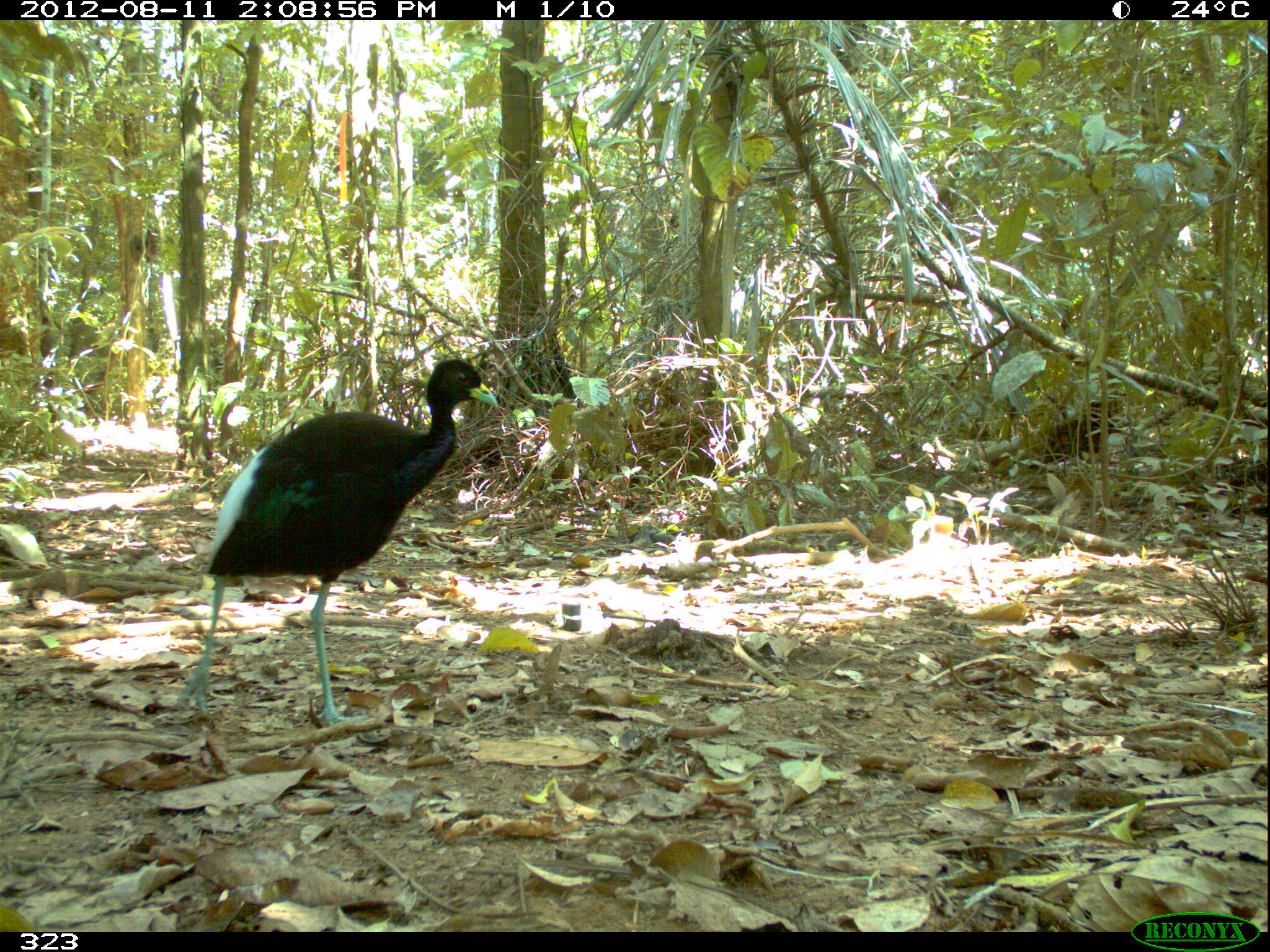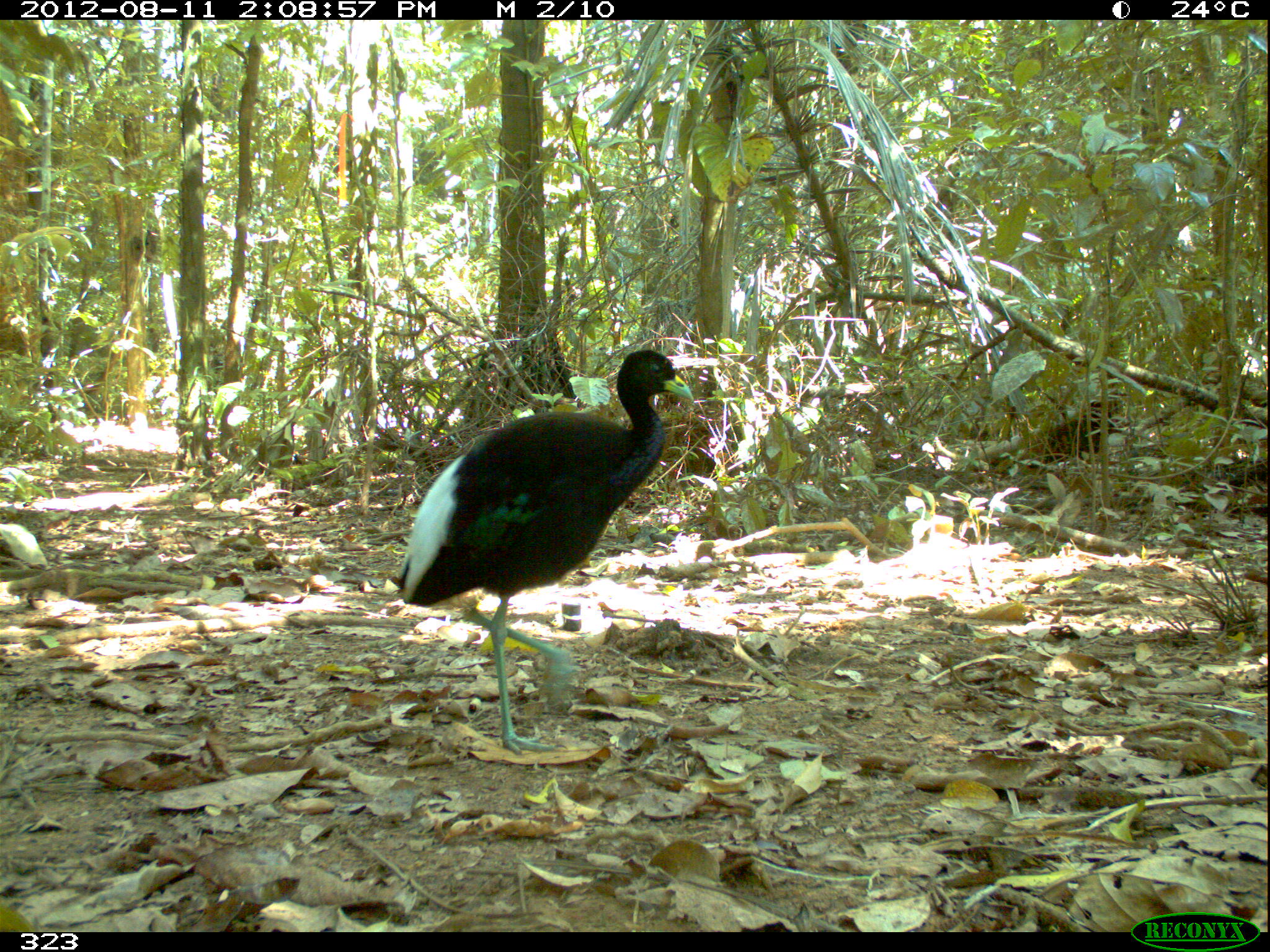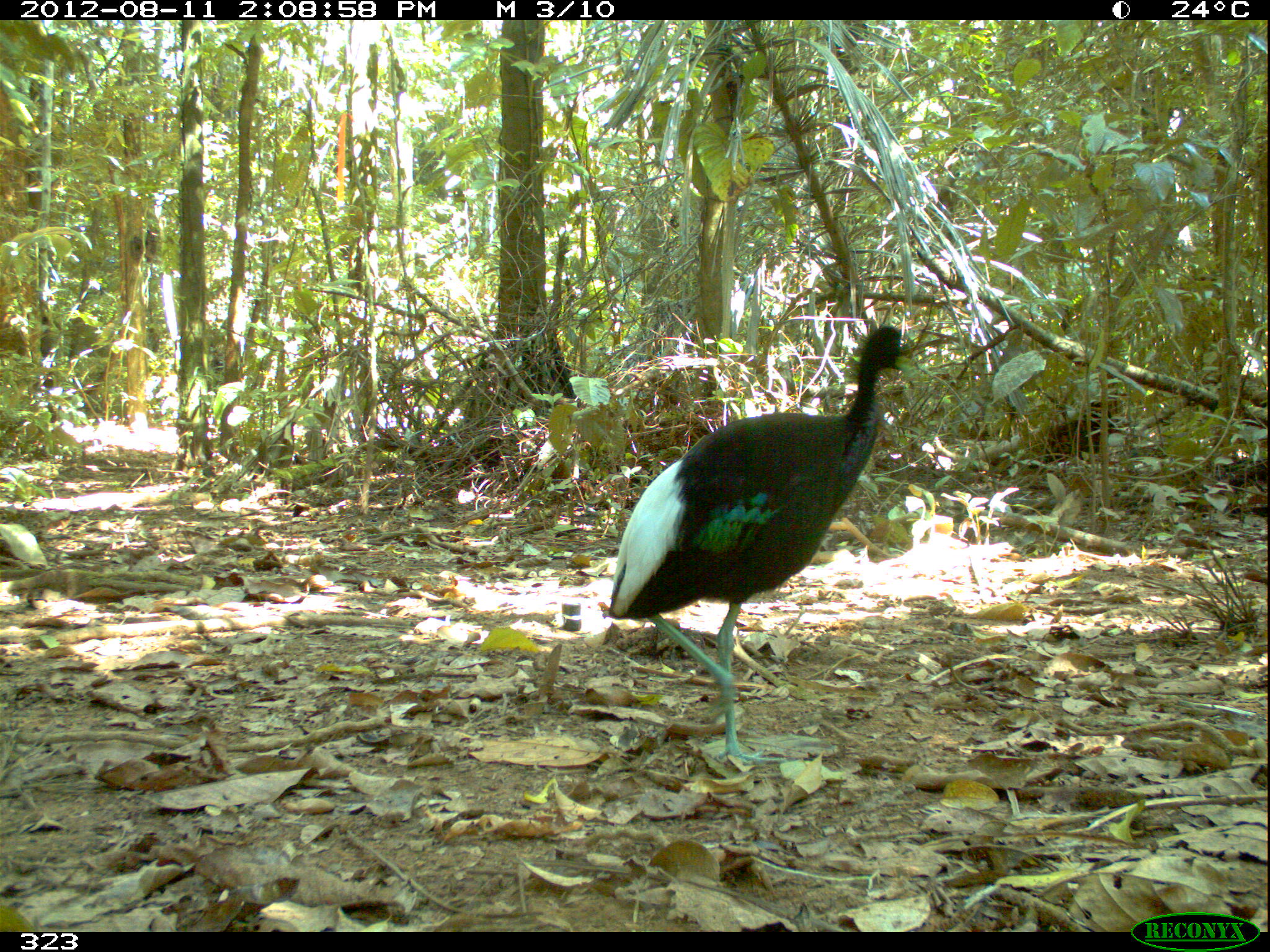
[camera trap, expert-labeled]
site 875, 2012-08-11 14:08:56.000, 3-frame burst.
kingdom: Animalia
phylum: Chordata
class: Aves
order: Gruiformes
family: Psophiidae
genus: Psophia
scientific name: Psophia leucoptera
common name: pale-winged trumpeter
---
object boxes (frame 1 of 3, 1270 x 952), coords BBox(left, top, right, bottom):
psophia leucoptera: BBox(170, 354, 497, 730)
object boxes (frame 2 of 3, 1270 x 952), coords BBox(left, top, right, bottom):
psophia leucoptera: BBox(394, 345, 696, 755)